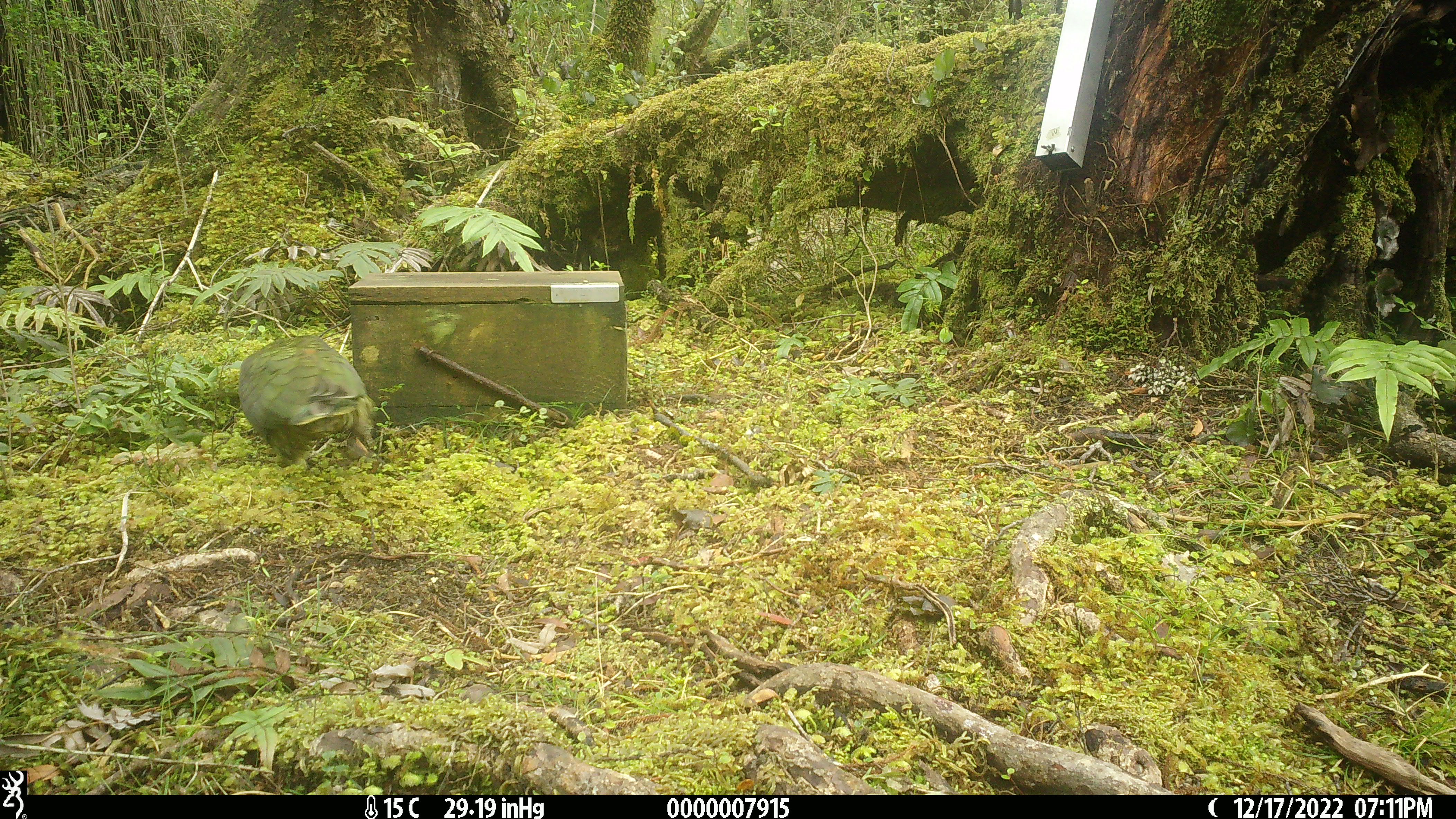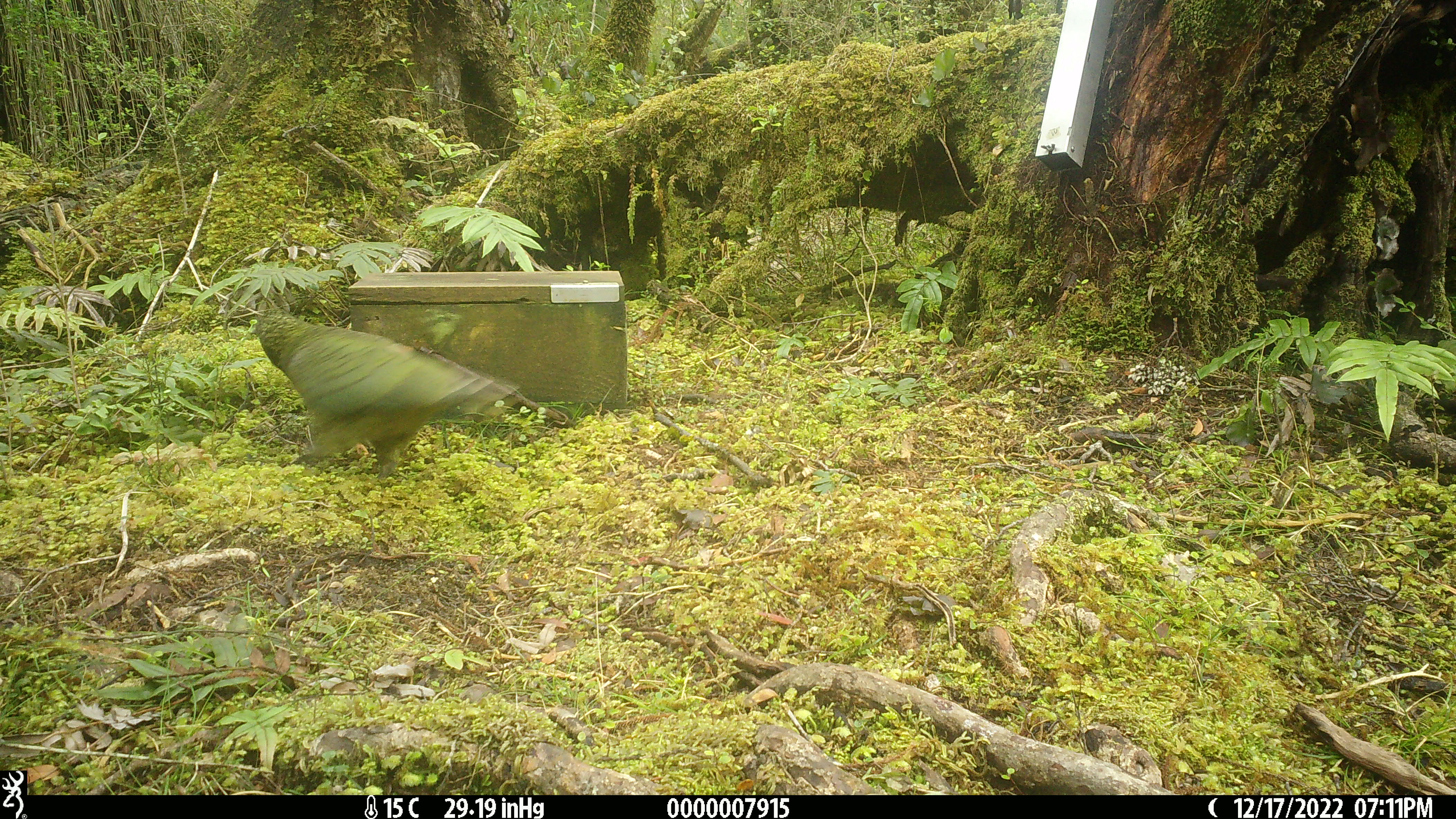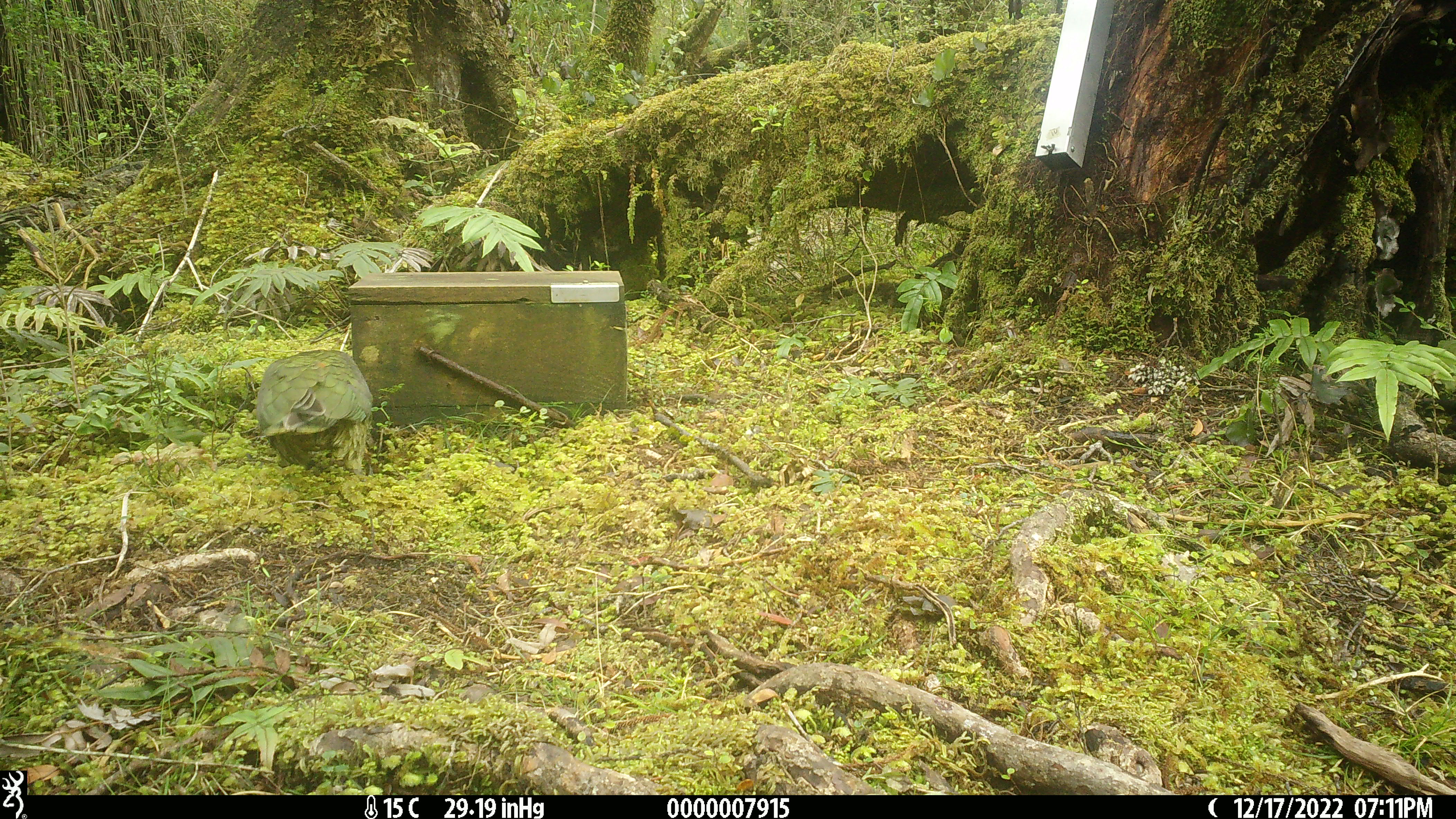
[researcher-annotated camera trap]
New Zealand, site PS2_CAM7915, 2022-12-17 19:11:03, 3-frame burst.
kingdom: Animalia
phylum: Chordata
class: Aves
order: Psittaciformes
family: Strigopidae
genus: Nestor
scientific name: Nestor notabilis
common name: kea